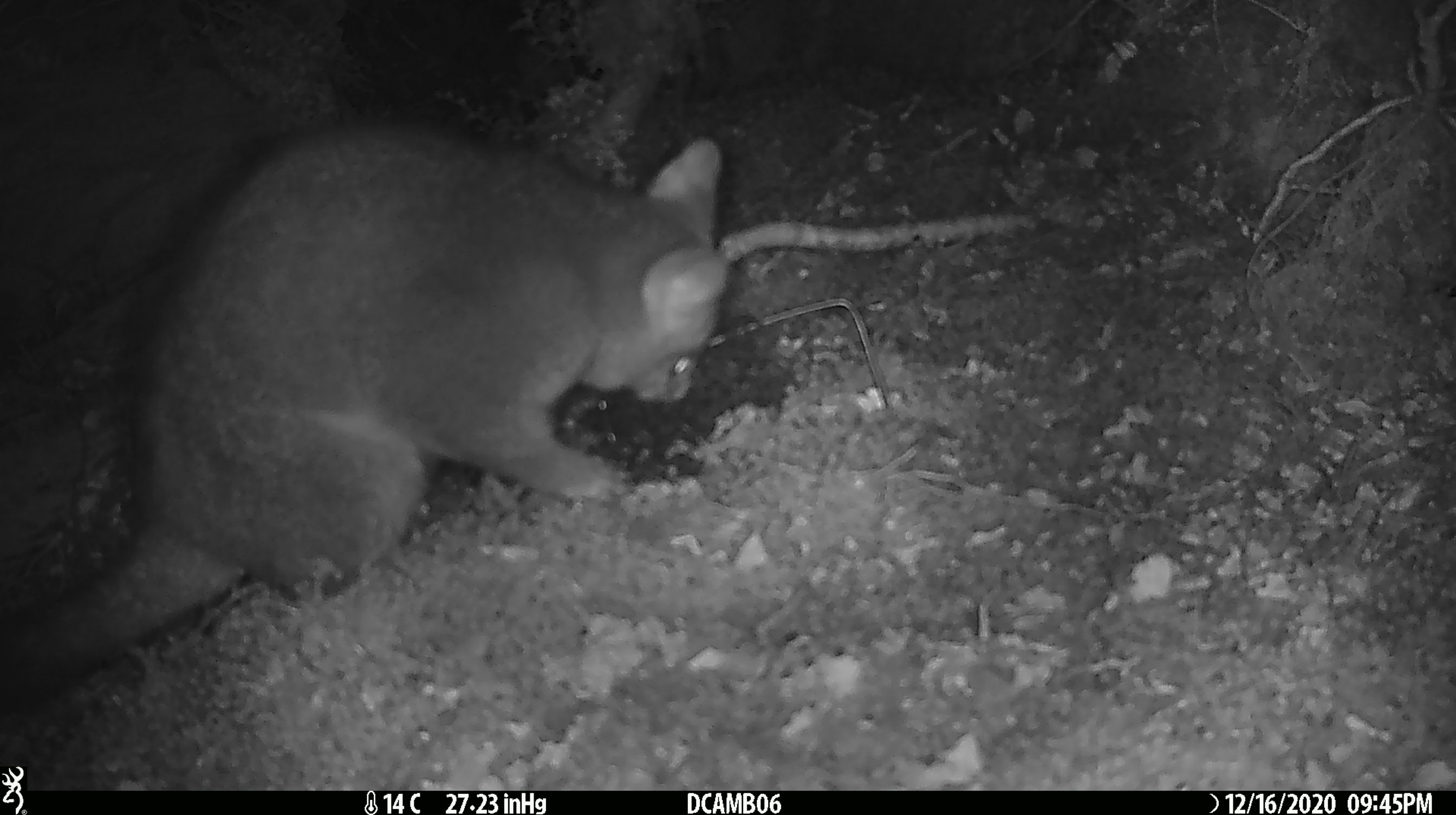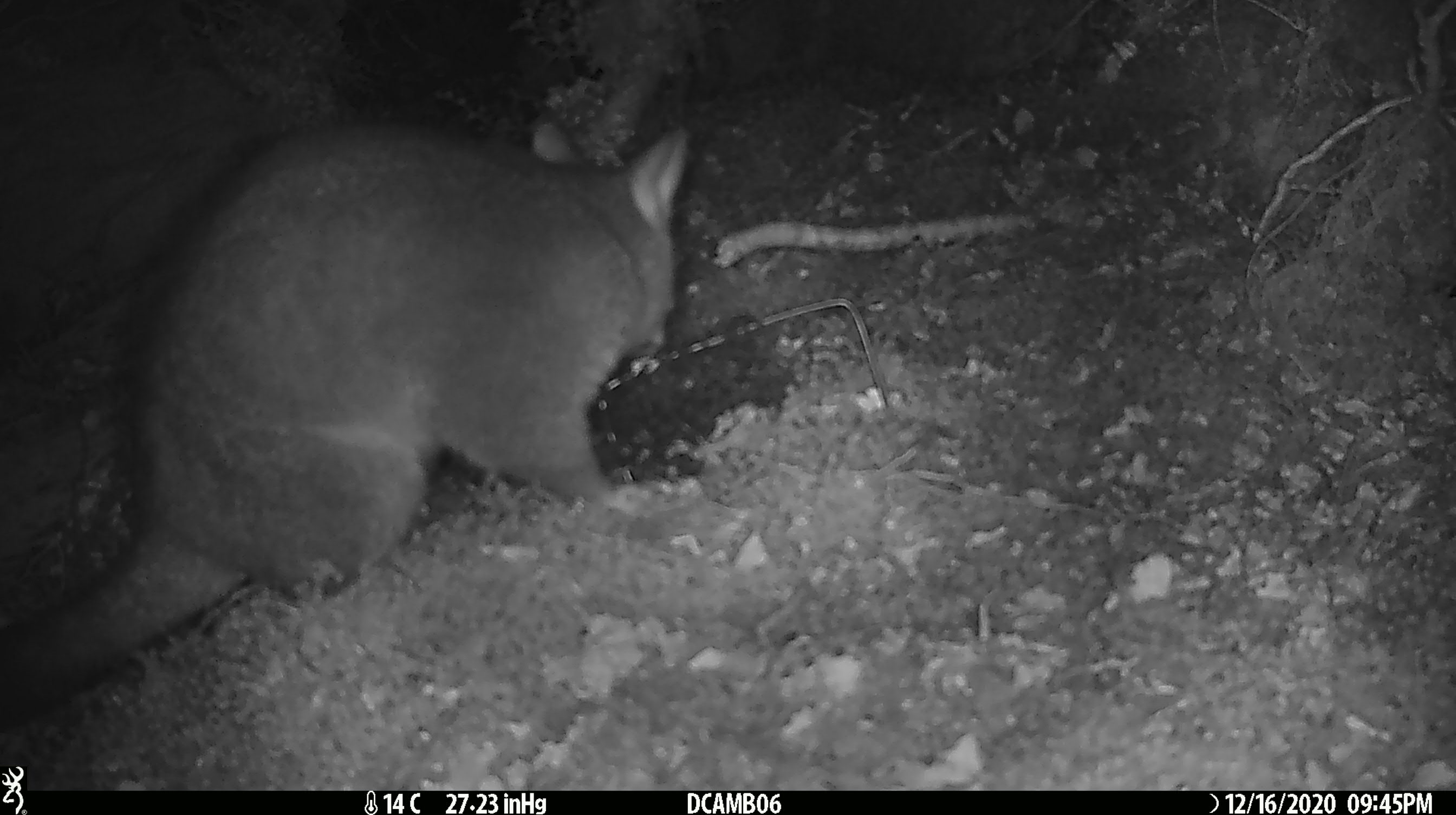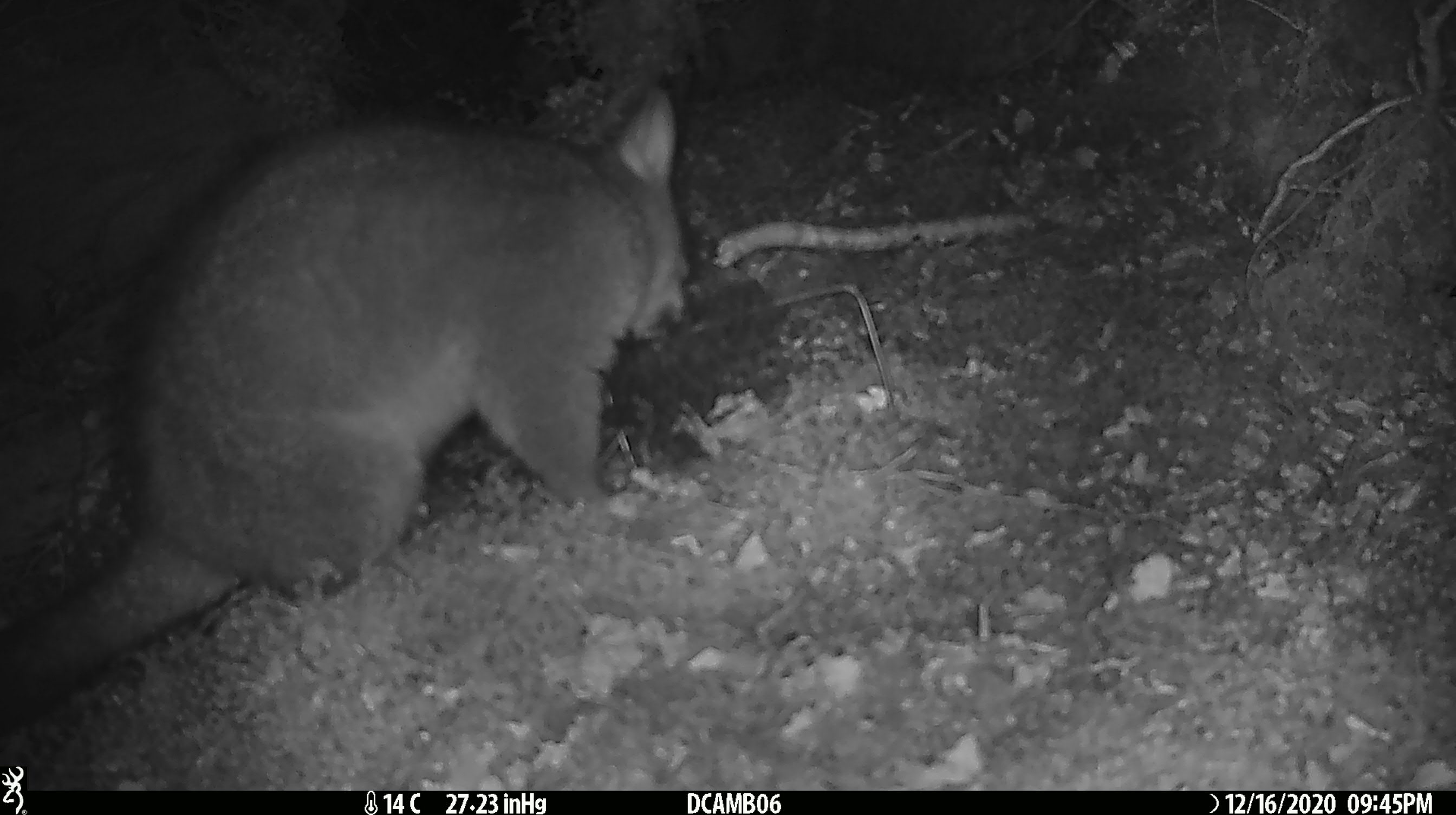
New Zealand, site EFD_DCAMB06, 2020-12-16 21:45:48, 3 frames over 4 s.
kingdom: Animalia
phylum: Chordata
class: Mammalia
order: Diprotodontia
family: Phalangeridae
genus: Trichosurus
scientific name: Trichosurus vulpecula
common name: common brushtail possum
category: possum